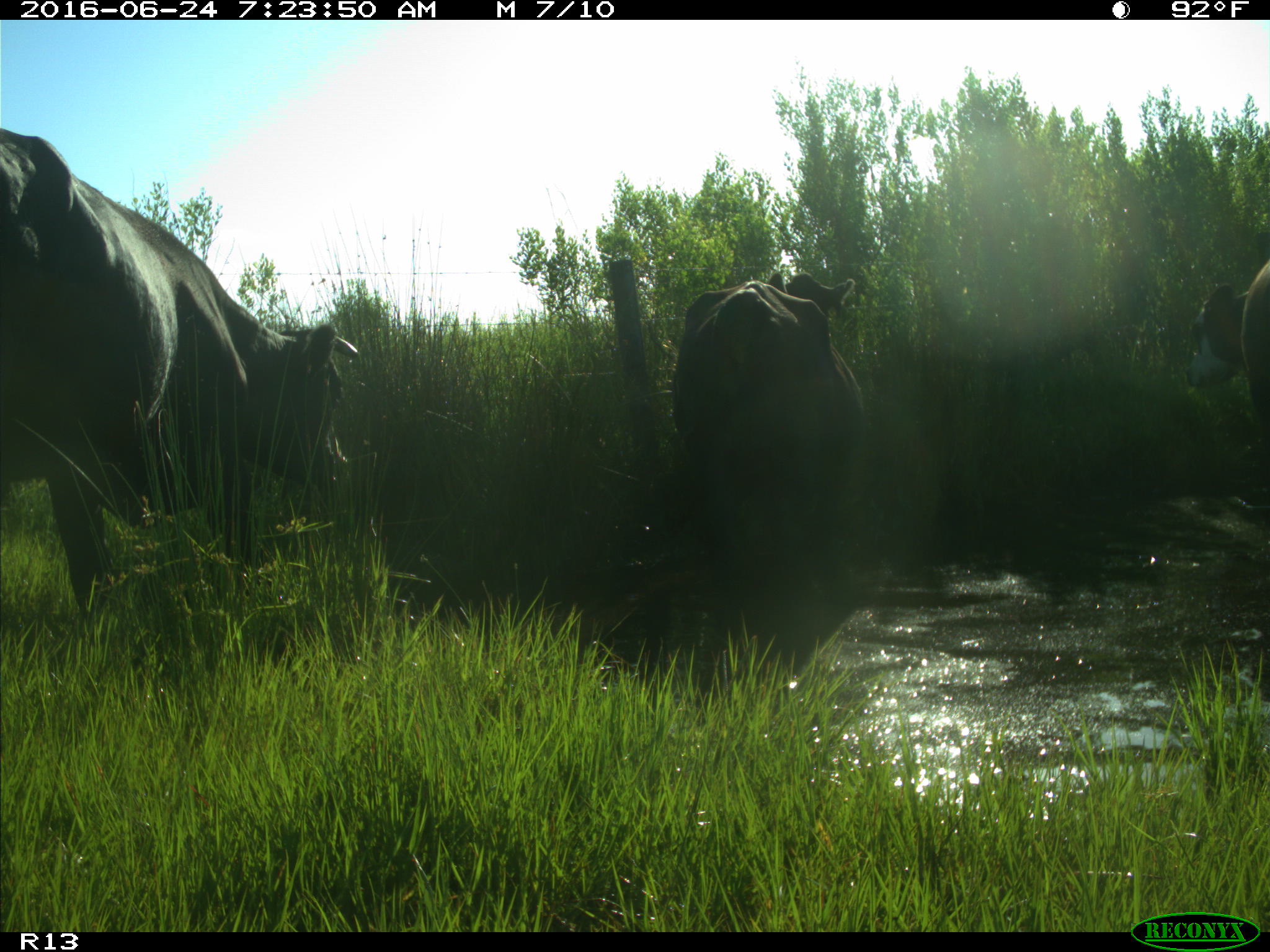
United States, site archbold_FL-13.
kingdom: Animalia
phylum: Chordata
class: Mammalia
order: Artiodactyla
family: Bovidae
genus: Bos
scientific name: Bos taurus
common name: domestic cow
Bos taurus (domestic cow).